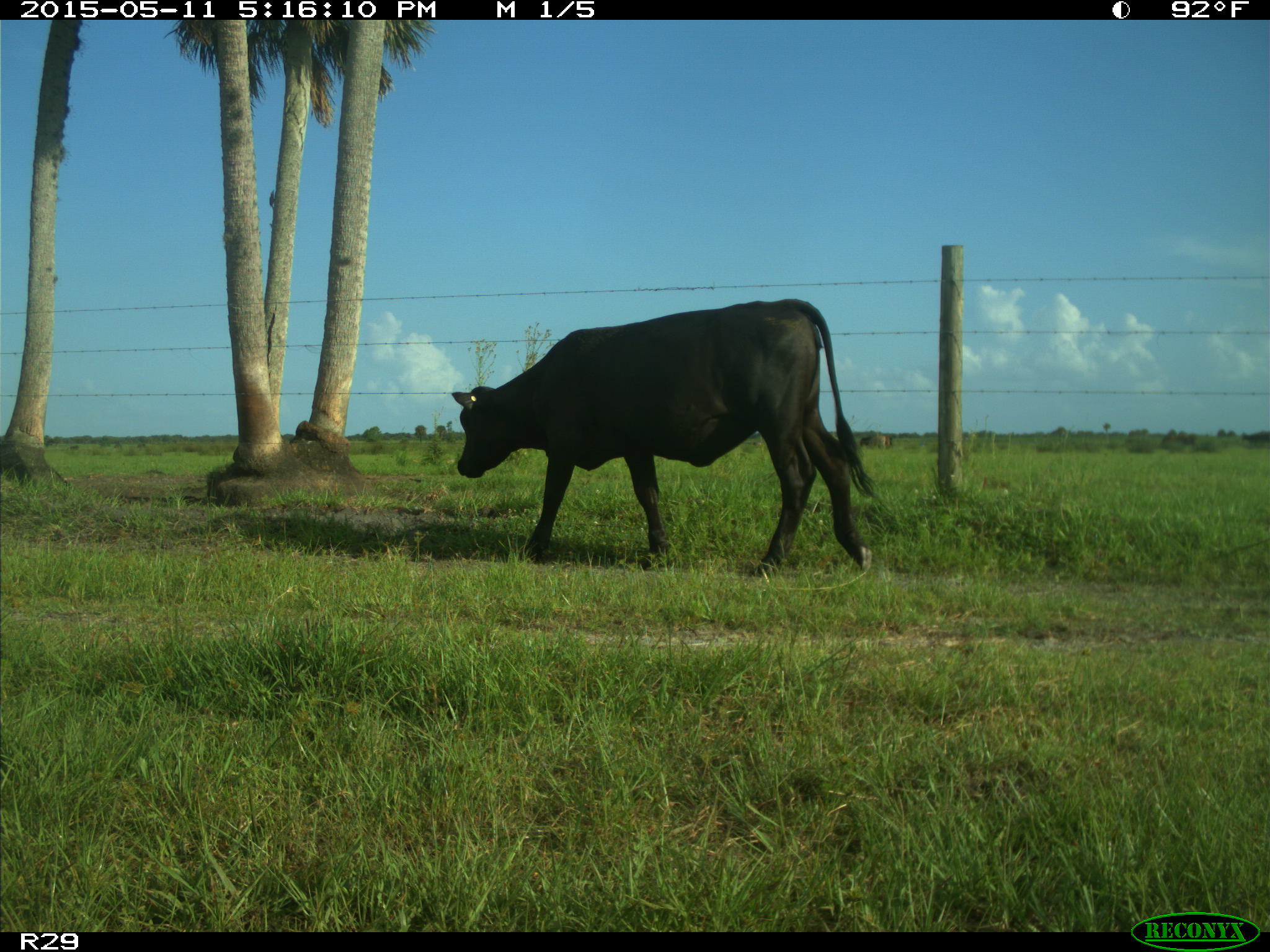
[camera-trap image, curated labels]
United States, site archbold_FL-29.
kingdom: Animalia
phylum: Chordata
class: Mammalia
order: Artiodactyla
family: Bovidae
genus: Bos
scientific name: Bos taurus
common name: domestic cow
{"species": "Bos taurus (domestic cow)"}